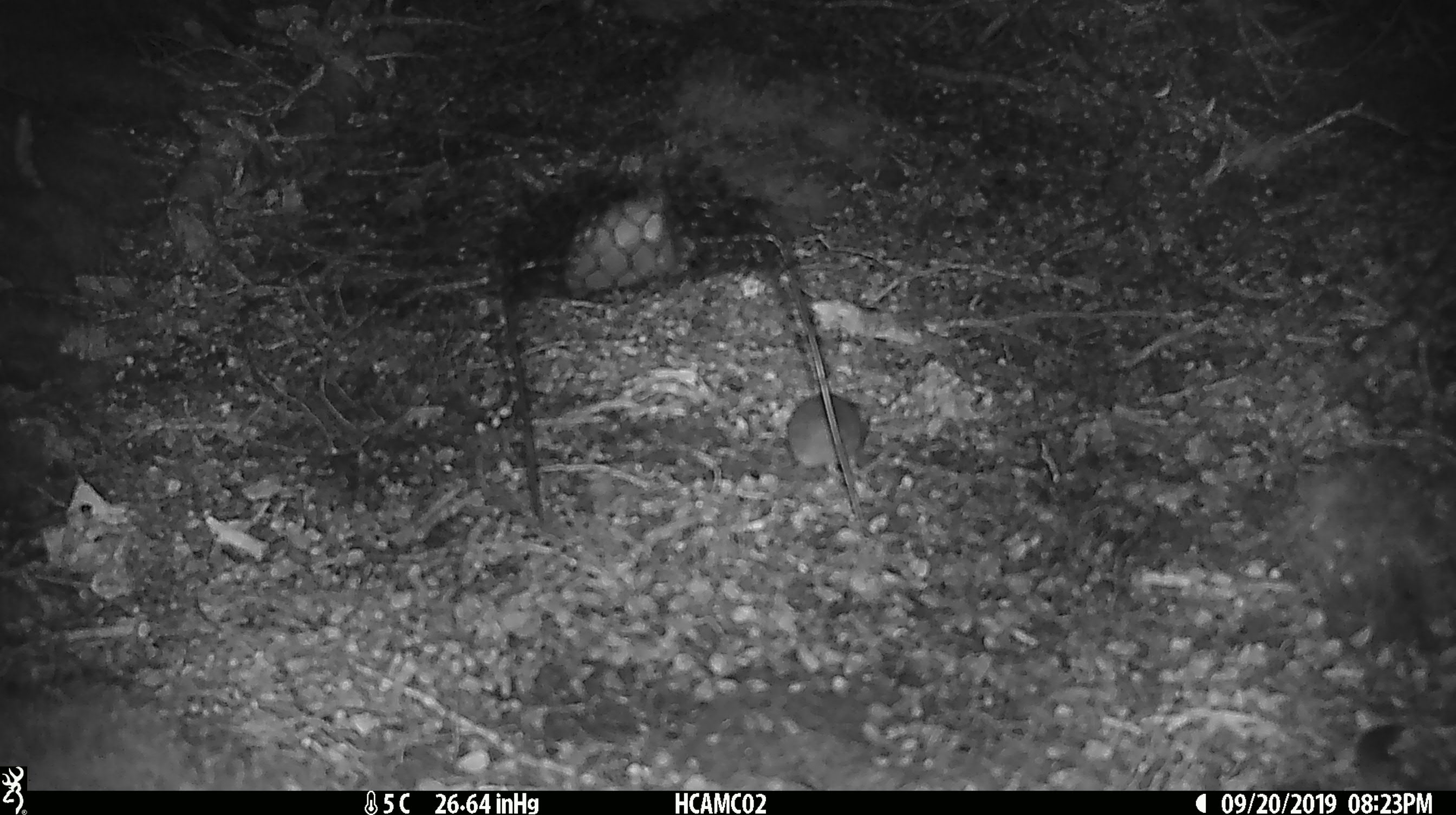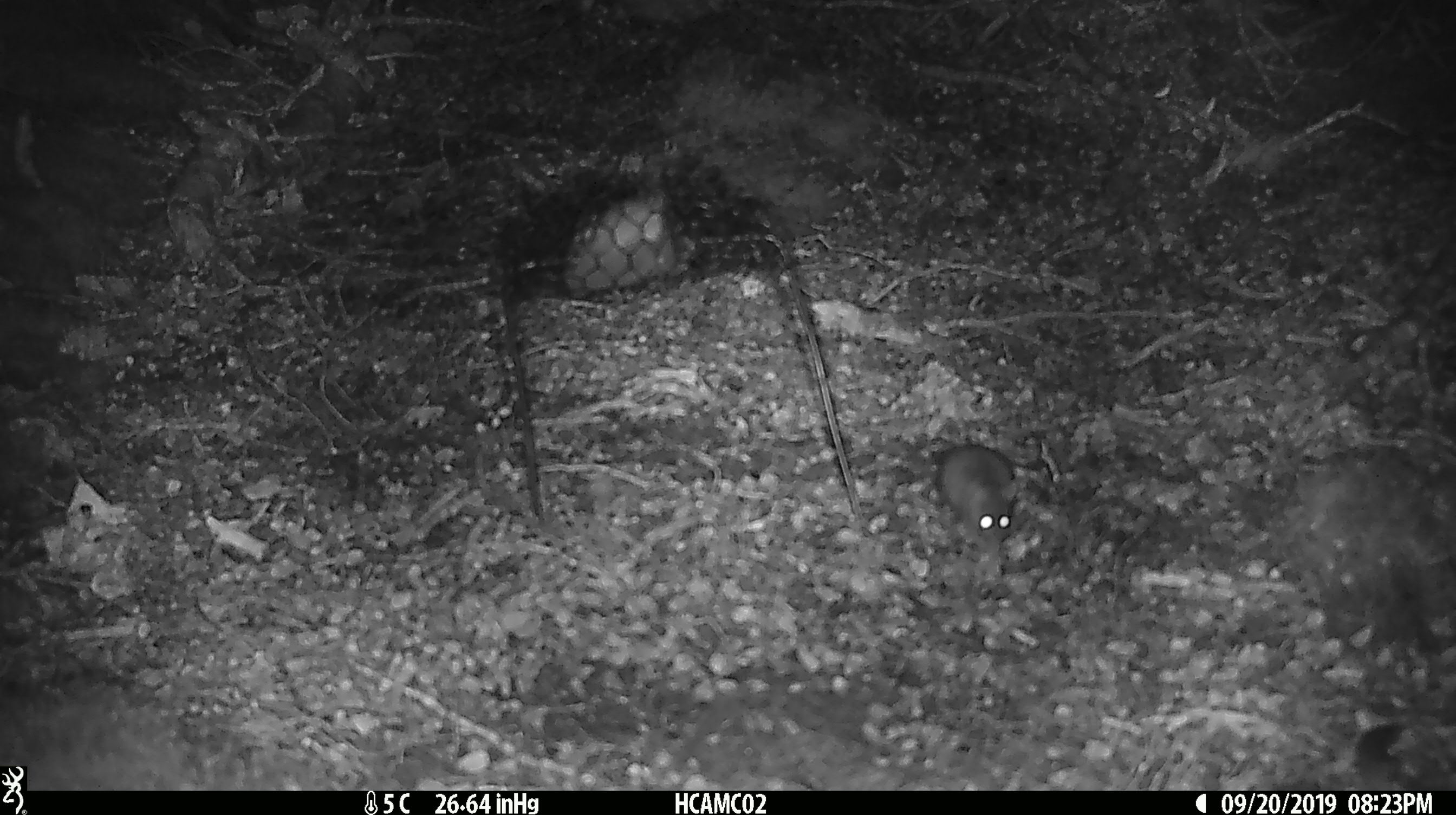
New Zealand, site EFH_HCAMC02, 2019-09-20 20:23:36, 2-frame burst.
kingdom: Animalia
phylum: Chordata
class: Mammalia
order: Rodentia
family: Muridae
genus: Mus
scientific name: Mus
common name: mouse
Mouse (Mus).